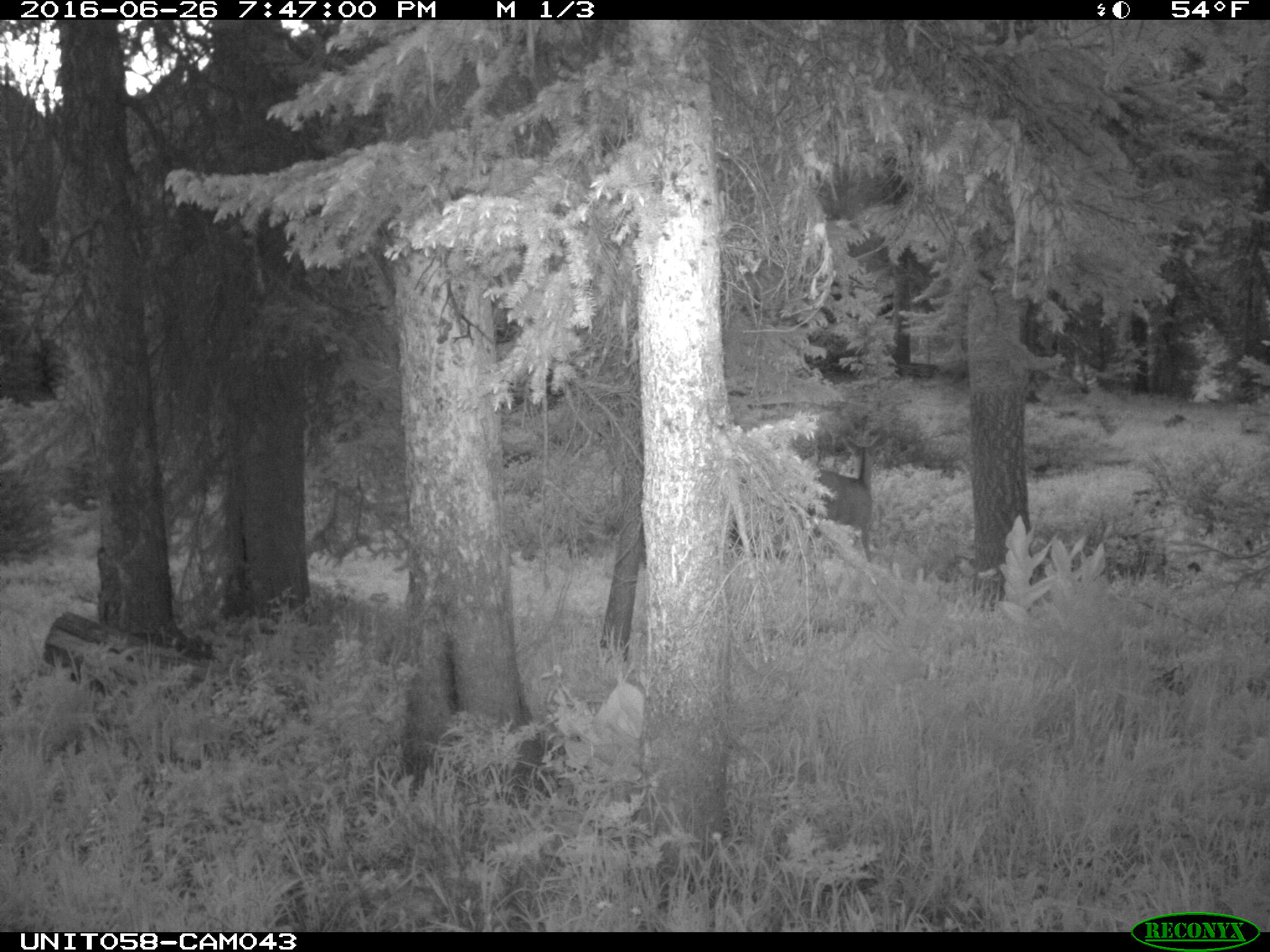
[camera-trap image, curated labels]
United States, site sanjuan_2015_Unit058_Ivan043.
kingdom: Animalia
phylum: Chordata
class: Mammalia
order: Artiodactyla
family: Cervidae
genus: Odocoileus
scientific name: Odocoileus hemionus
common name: mule deer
Odocoileus hemionus (mule deer).